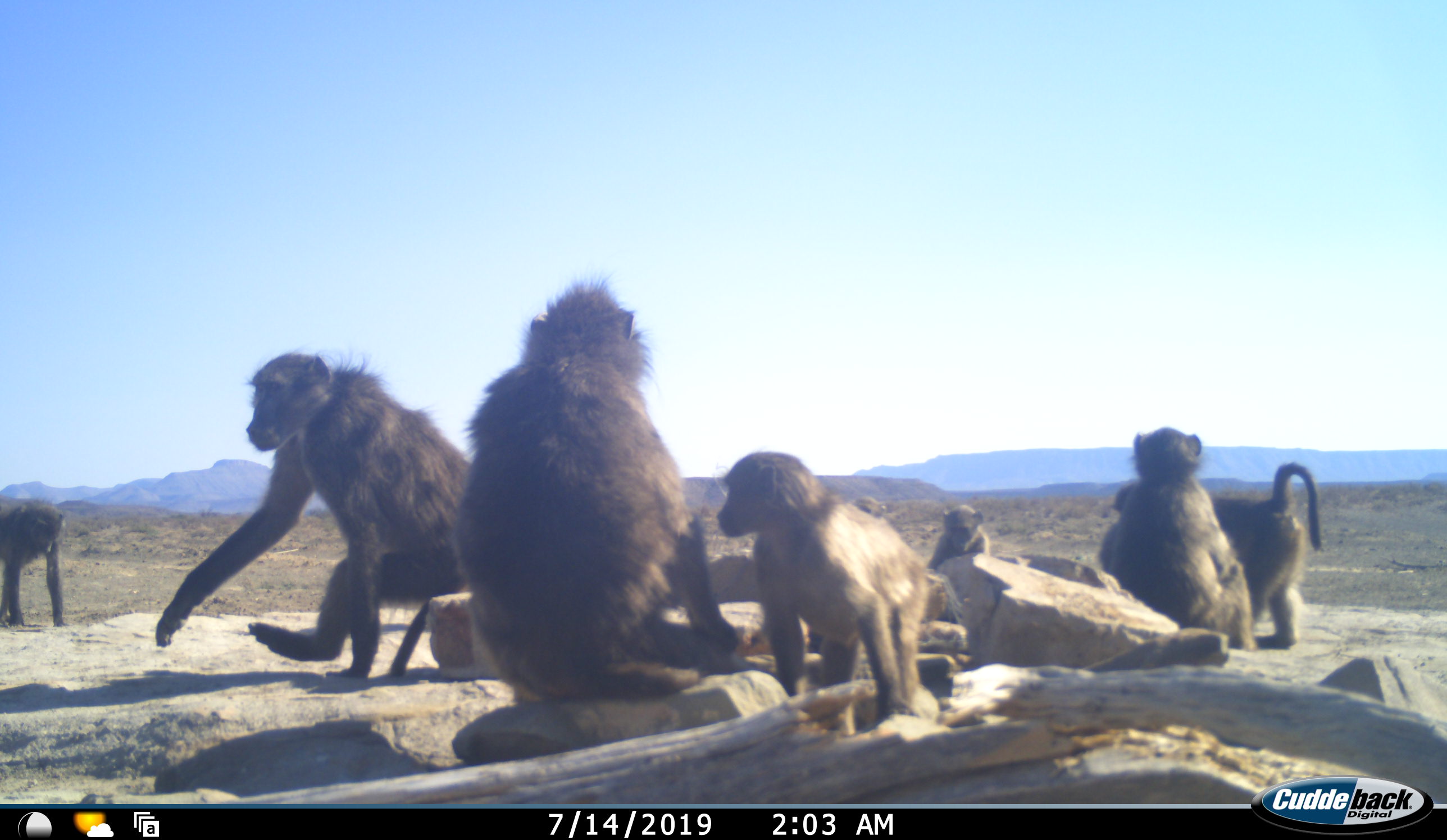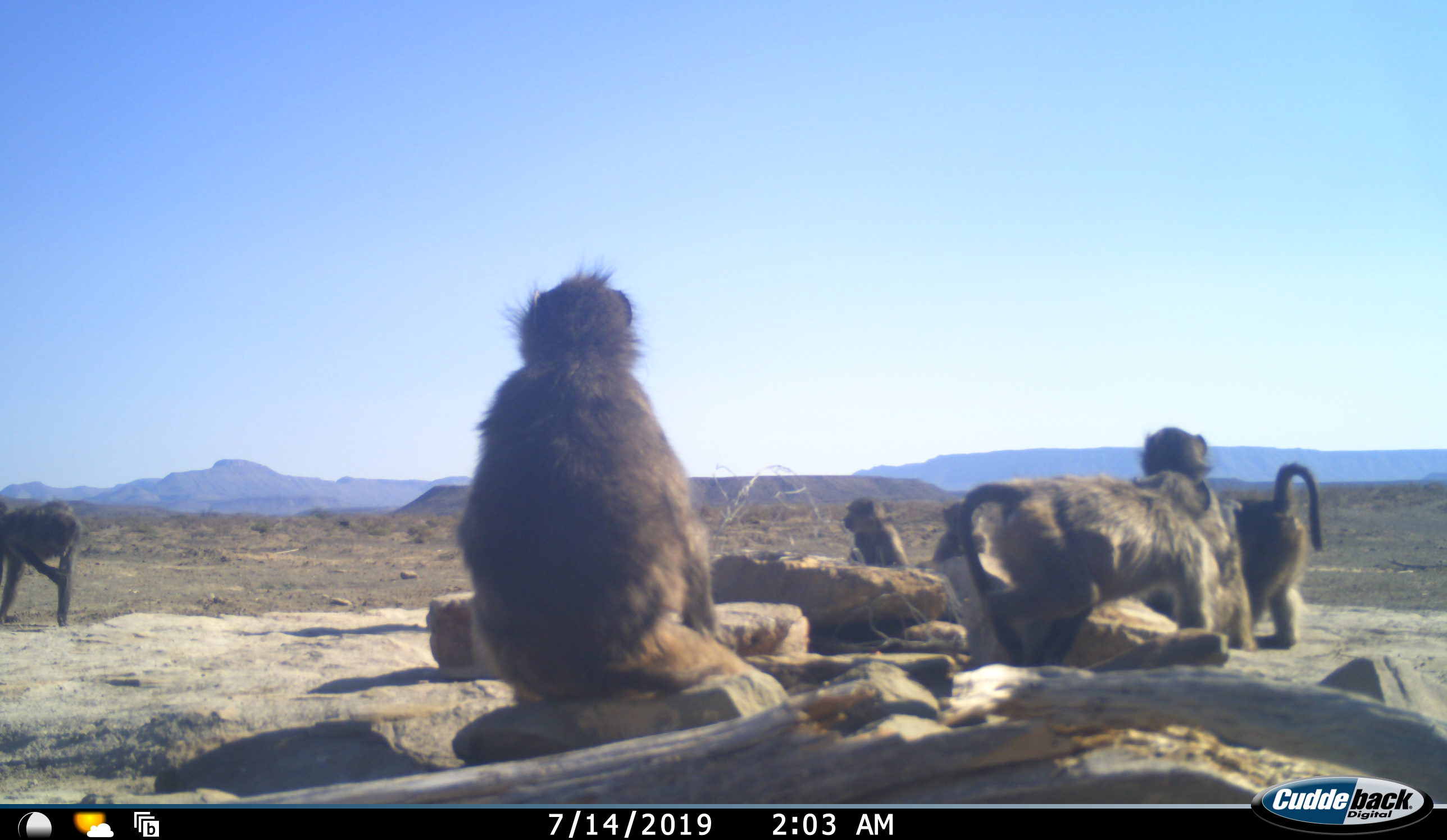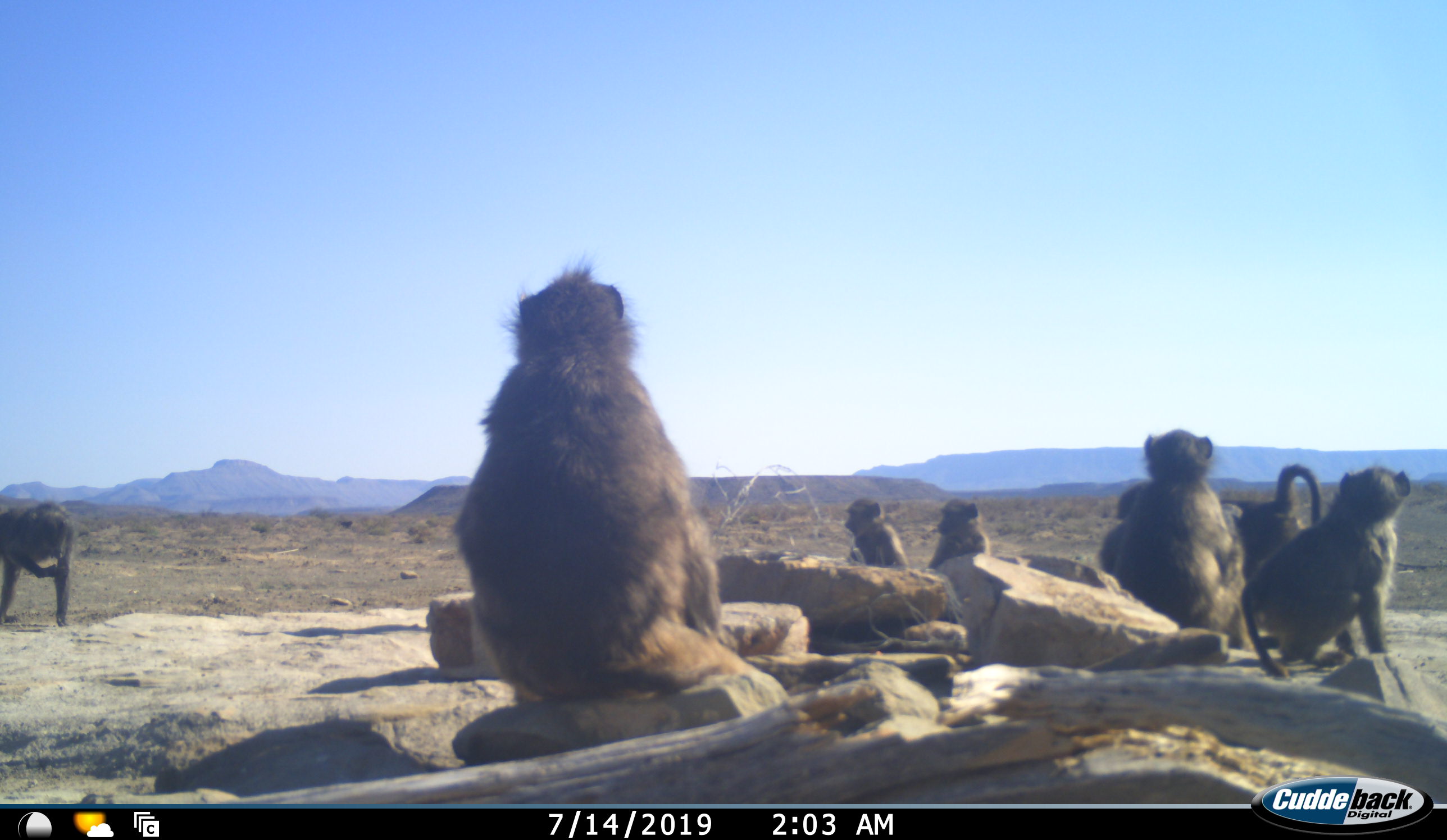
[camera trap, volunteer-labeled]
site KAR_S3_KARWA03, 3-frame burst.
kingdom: Animalia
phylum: Chordata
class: Mammalia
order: Primates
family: Cercopithecidae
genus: Papio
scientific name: Papio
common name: baboon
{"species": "baboon (Papio)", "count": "8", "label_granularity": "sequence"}